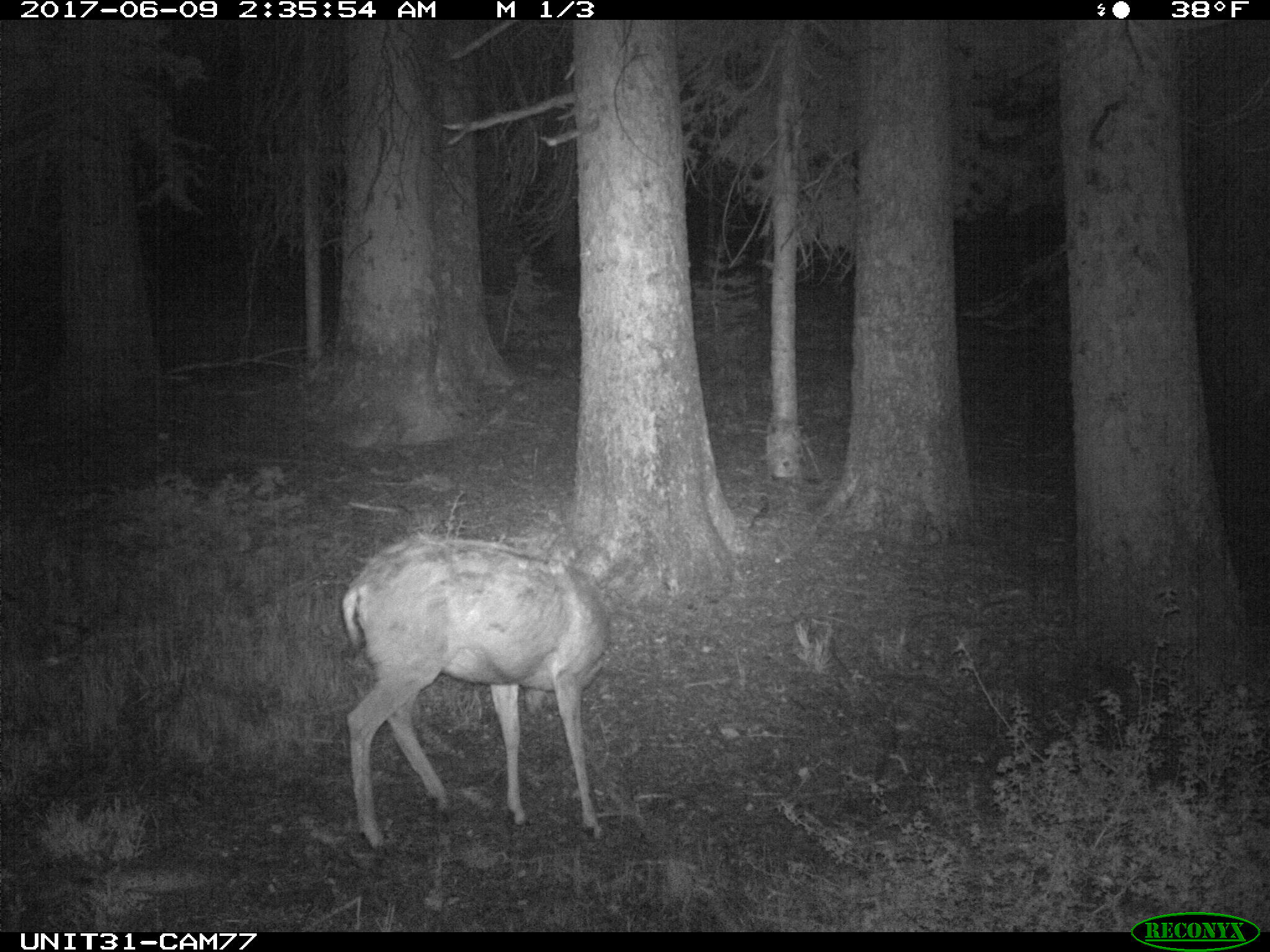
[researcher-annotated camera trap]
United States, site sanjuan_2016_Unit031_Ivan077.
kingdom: Animalia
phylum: Chordata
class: Mammalia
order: Artiodactyla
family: Cervidae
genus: Odocoileus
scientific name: Odocoileus hemionus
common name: mule deer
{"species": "Odocoileus hemionus (mule deer)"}